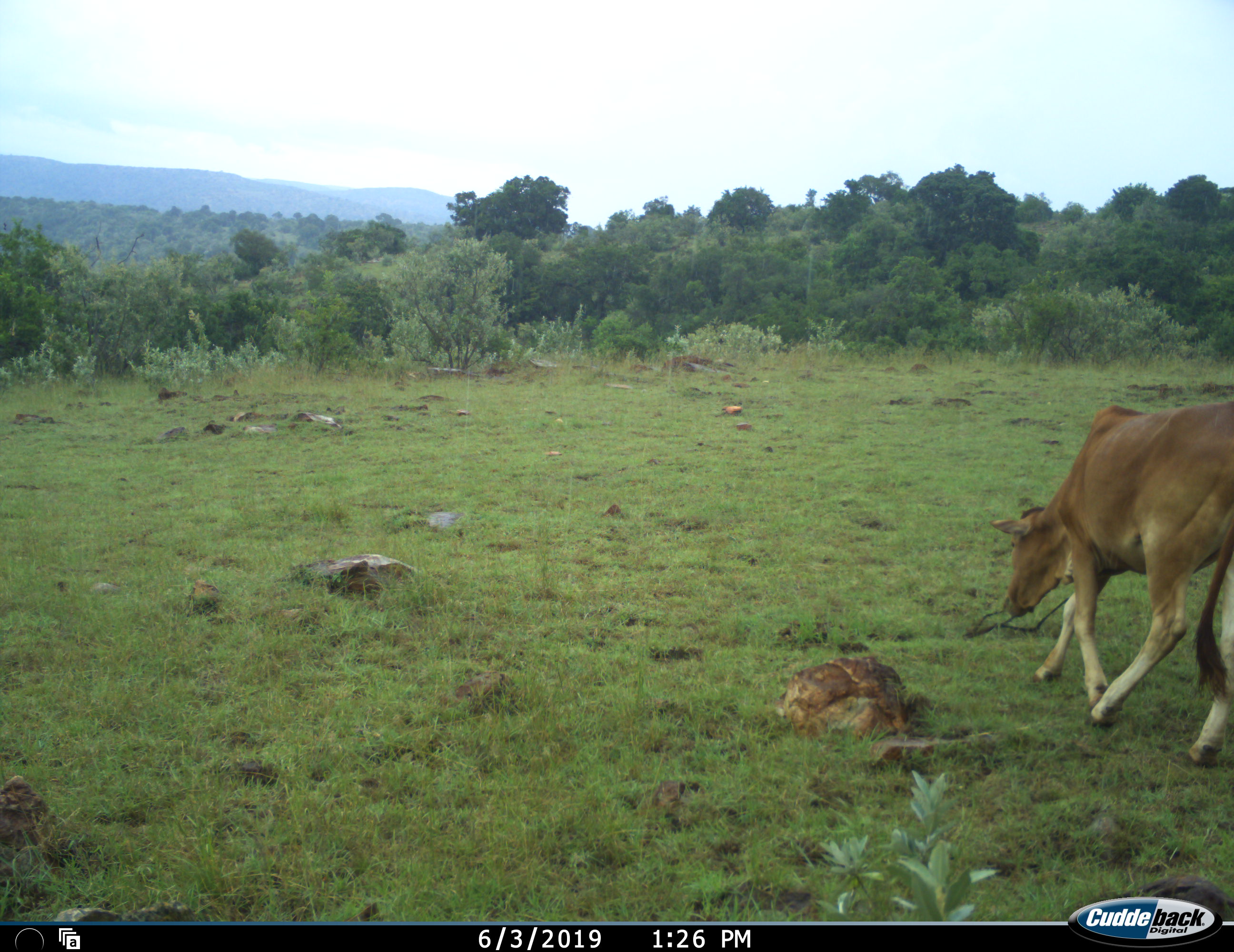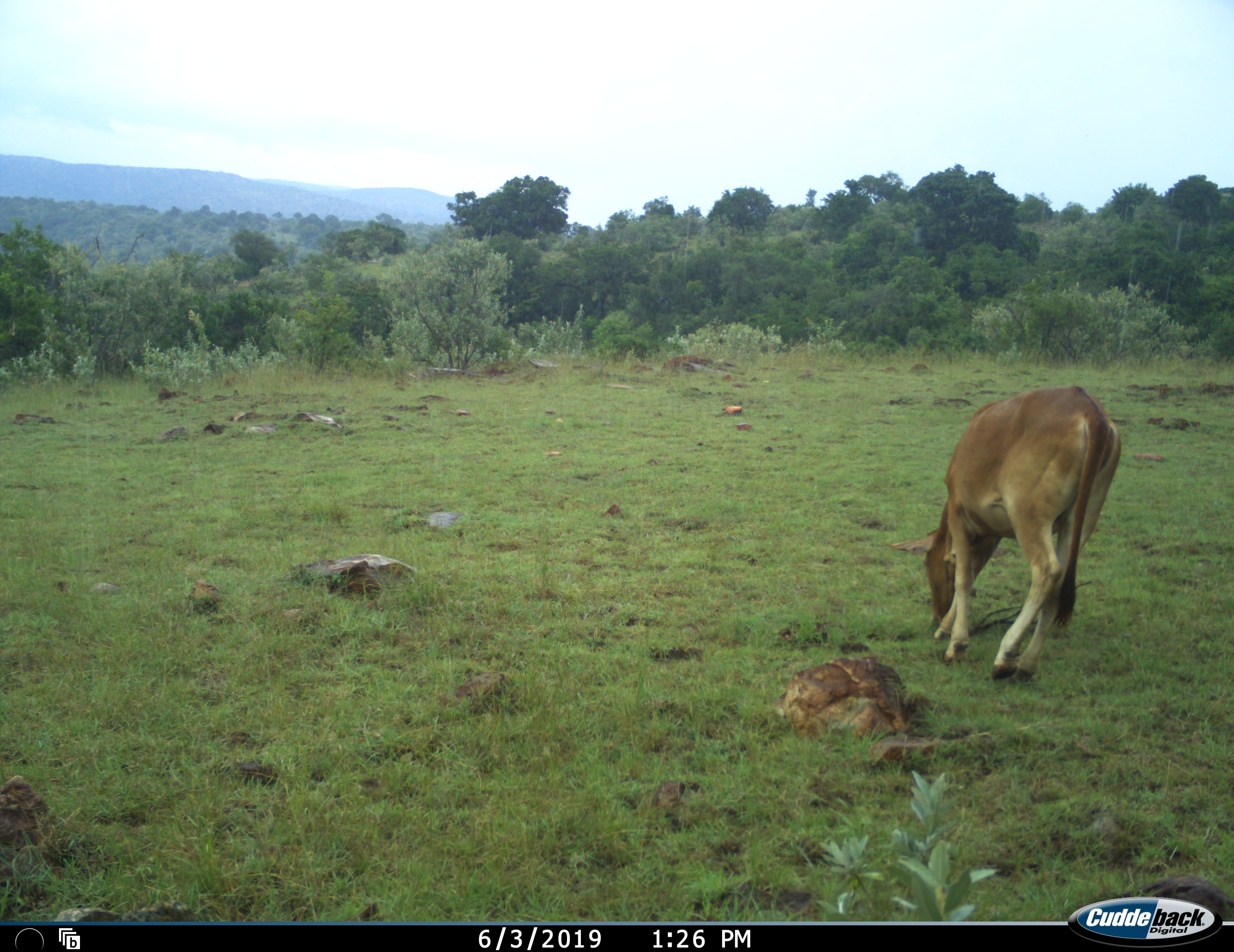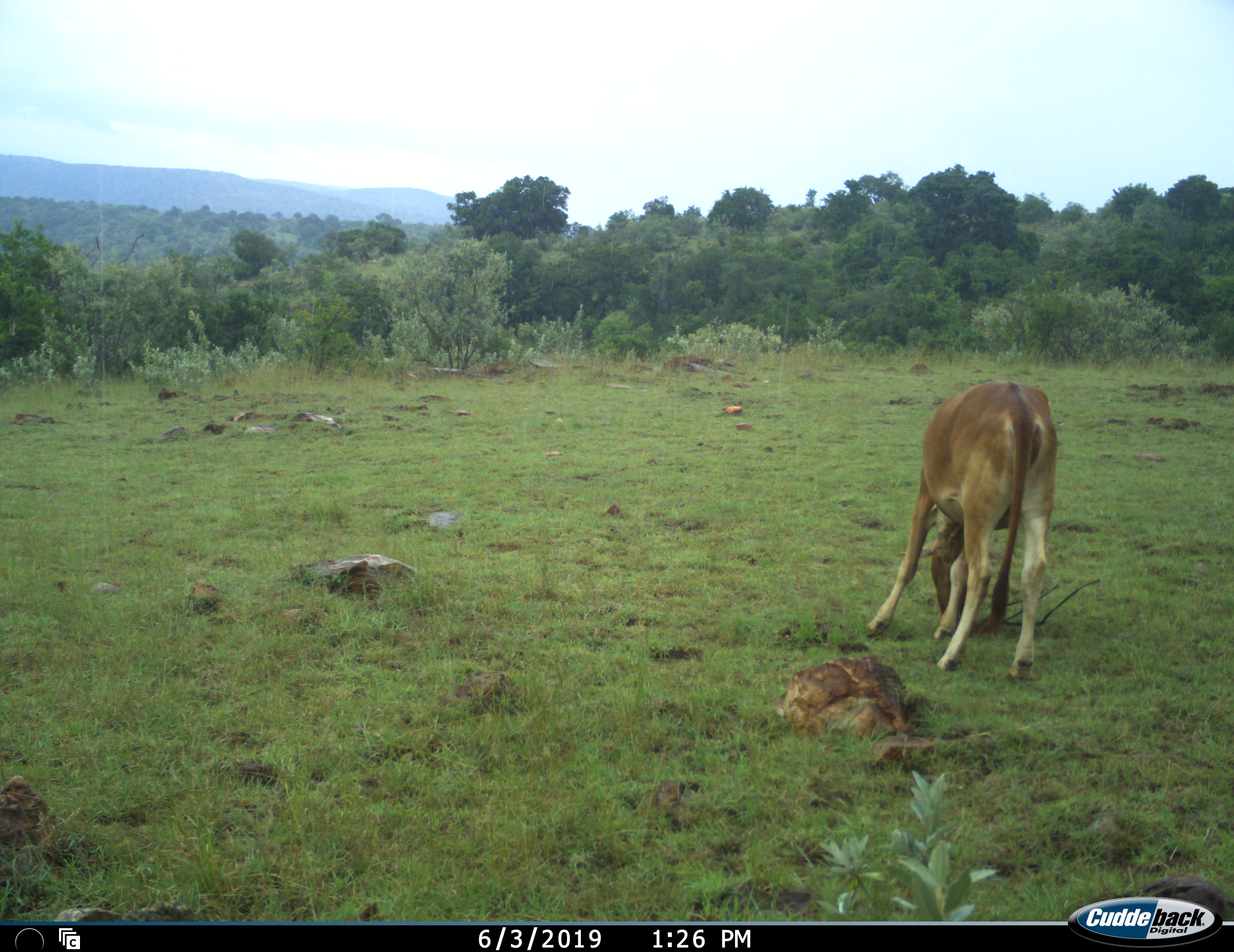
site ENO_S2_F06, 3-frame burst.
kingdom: Animalia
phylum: Chordata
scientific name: Vertebrata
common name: domestic animal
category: domesticanimal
Domesticanimal (domestic animal) (Vertebrata), count 1. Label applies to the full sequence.